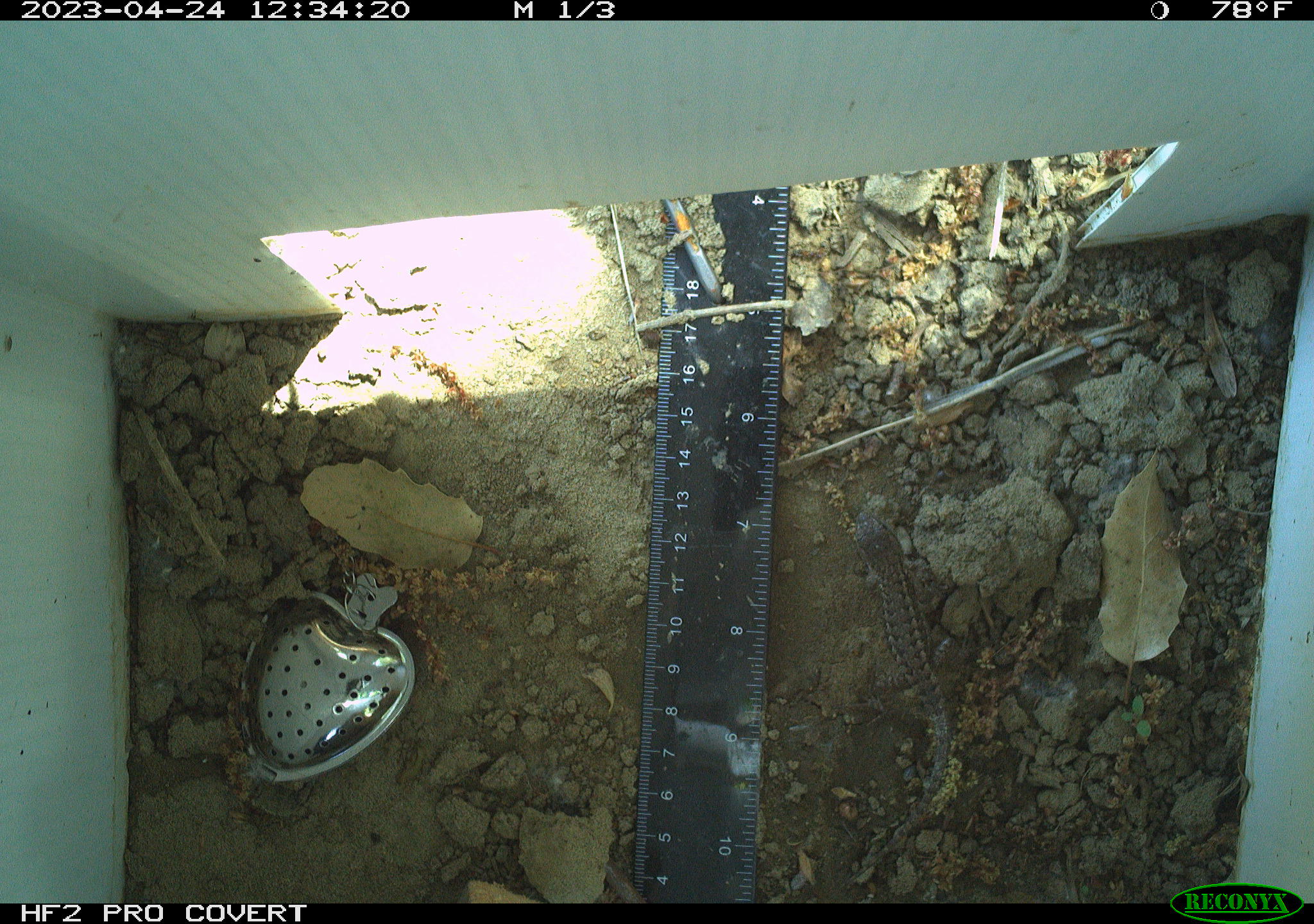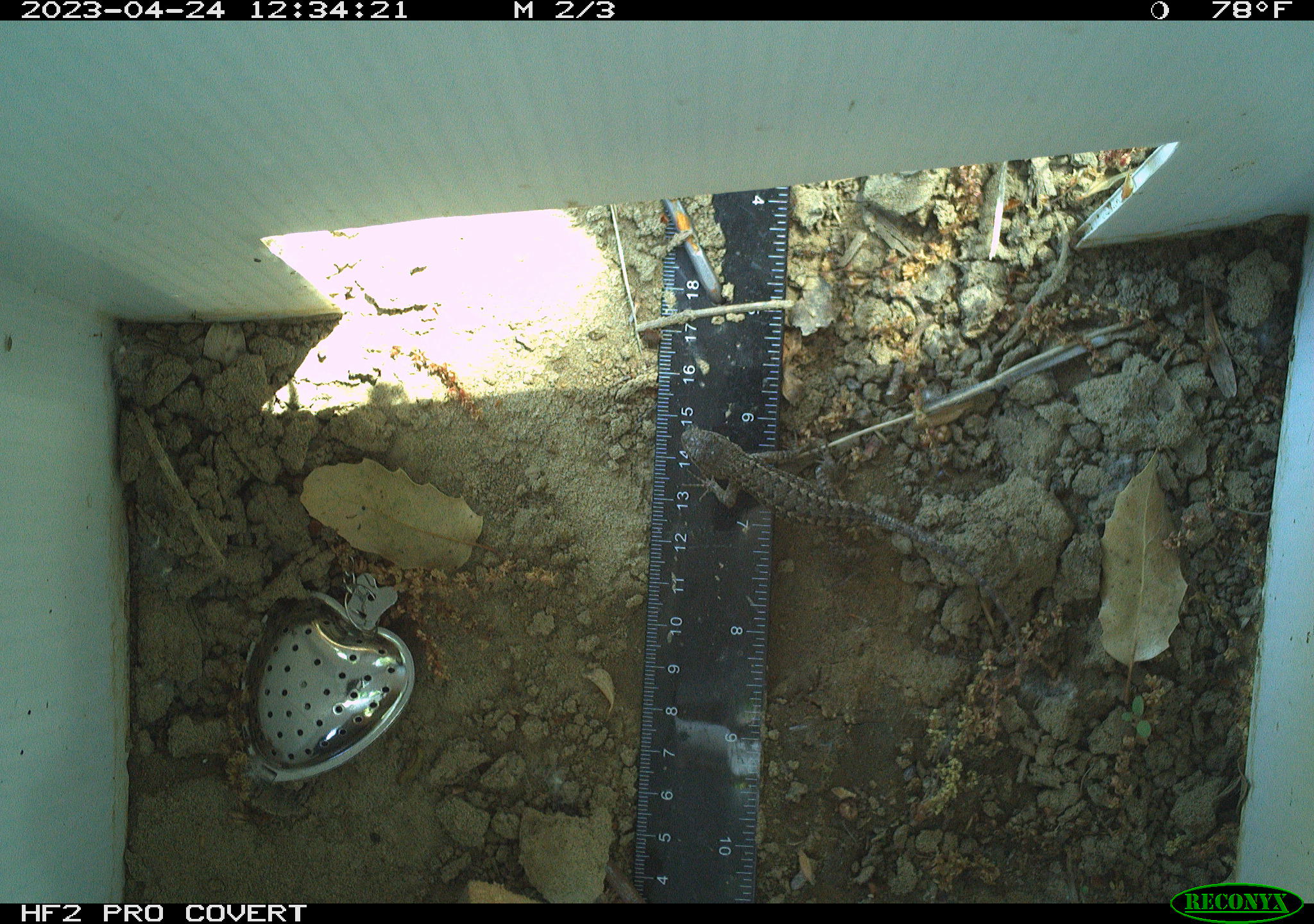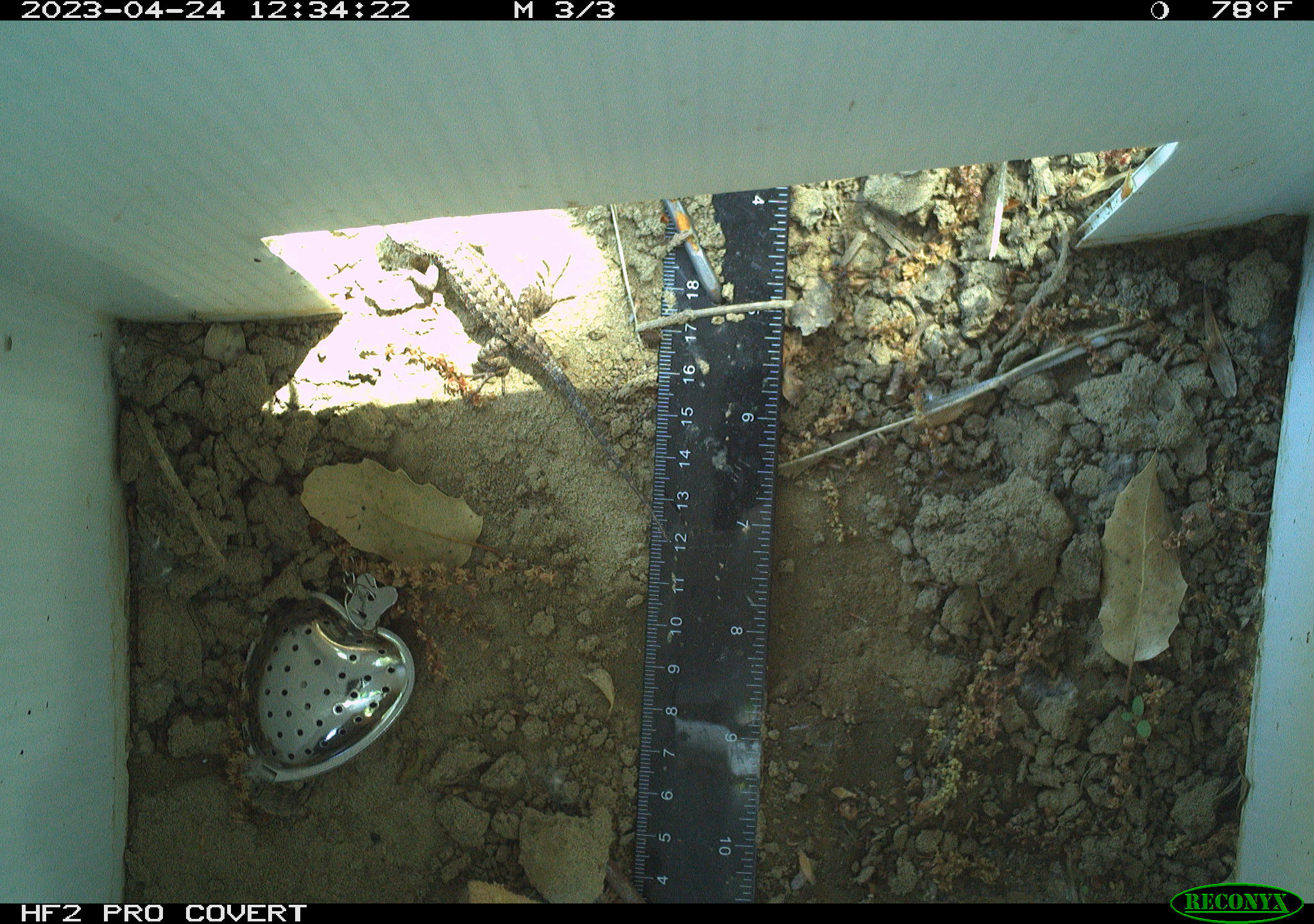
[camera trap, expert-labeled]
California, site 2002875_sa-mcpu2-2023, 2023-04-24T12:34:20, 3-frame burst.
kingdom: Animalia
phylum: Chordata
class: Reptilia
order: Squamata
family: Phrynosomatidae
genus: Sceloporus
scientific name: Sceloporus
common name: spiny lizards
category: sceloporus species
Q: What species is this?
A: Sceloporus species (spiny lizards) (Sceloporus).